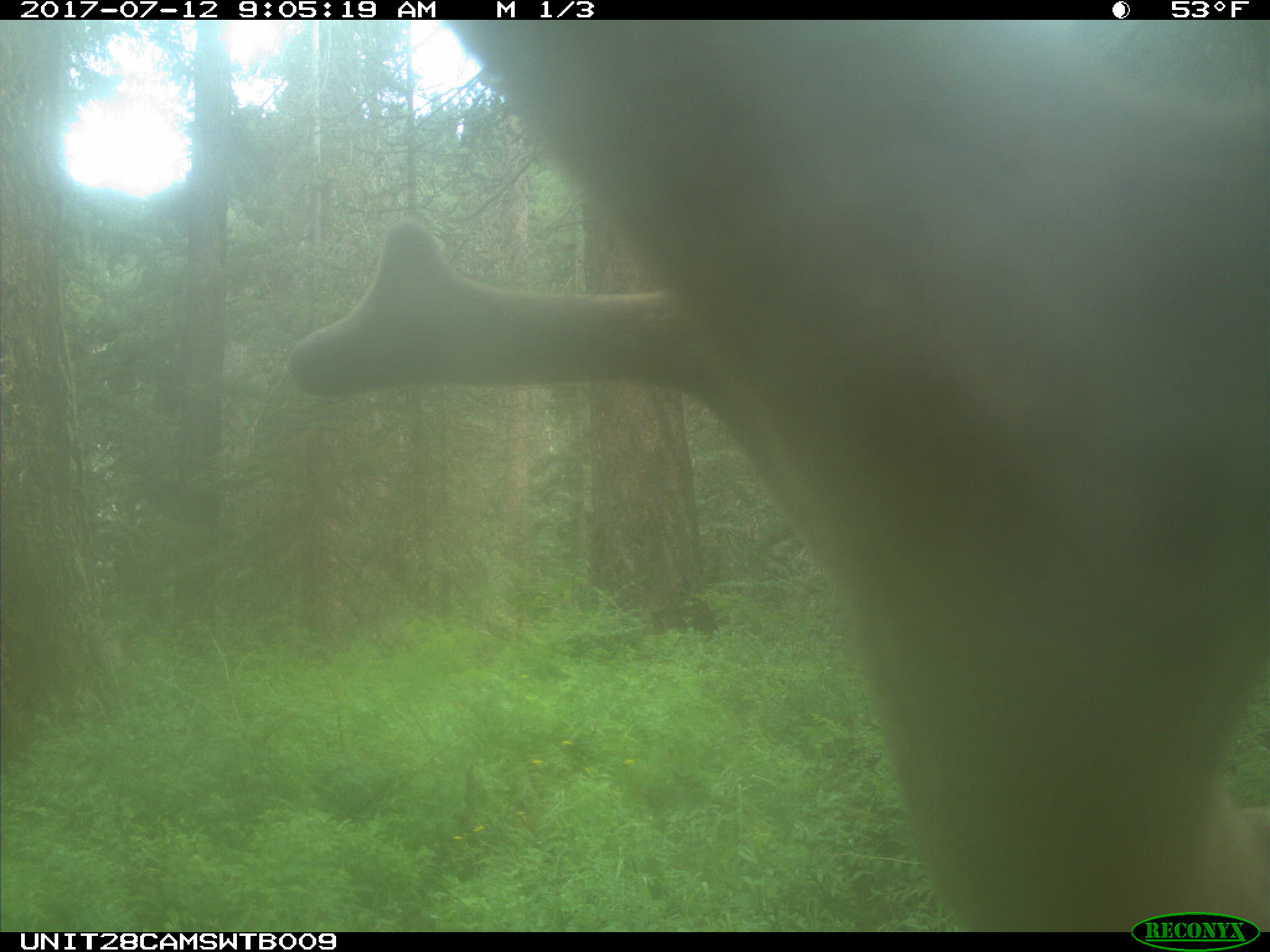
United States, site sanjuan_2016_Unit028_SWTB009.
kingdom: Animalia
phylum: Chordata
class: Mammalia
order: Artiodactyla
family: Cervidae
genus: Cervus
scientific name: Cervus elaphus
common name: red deer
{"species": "Cervus elaphus (red deer)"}